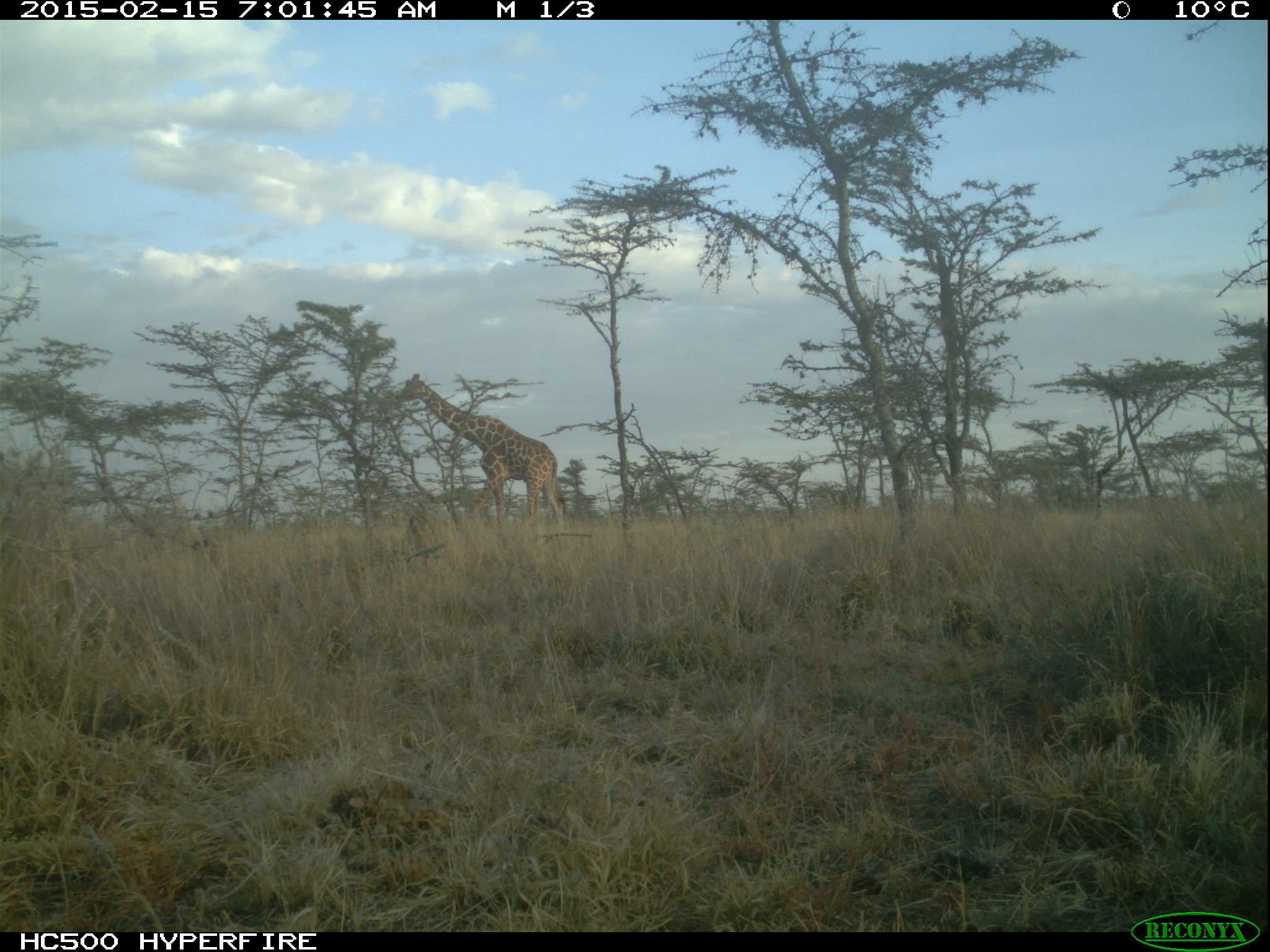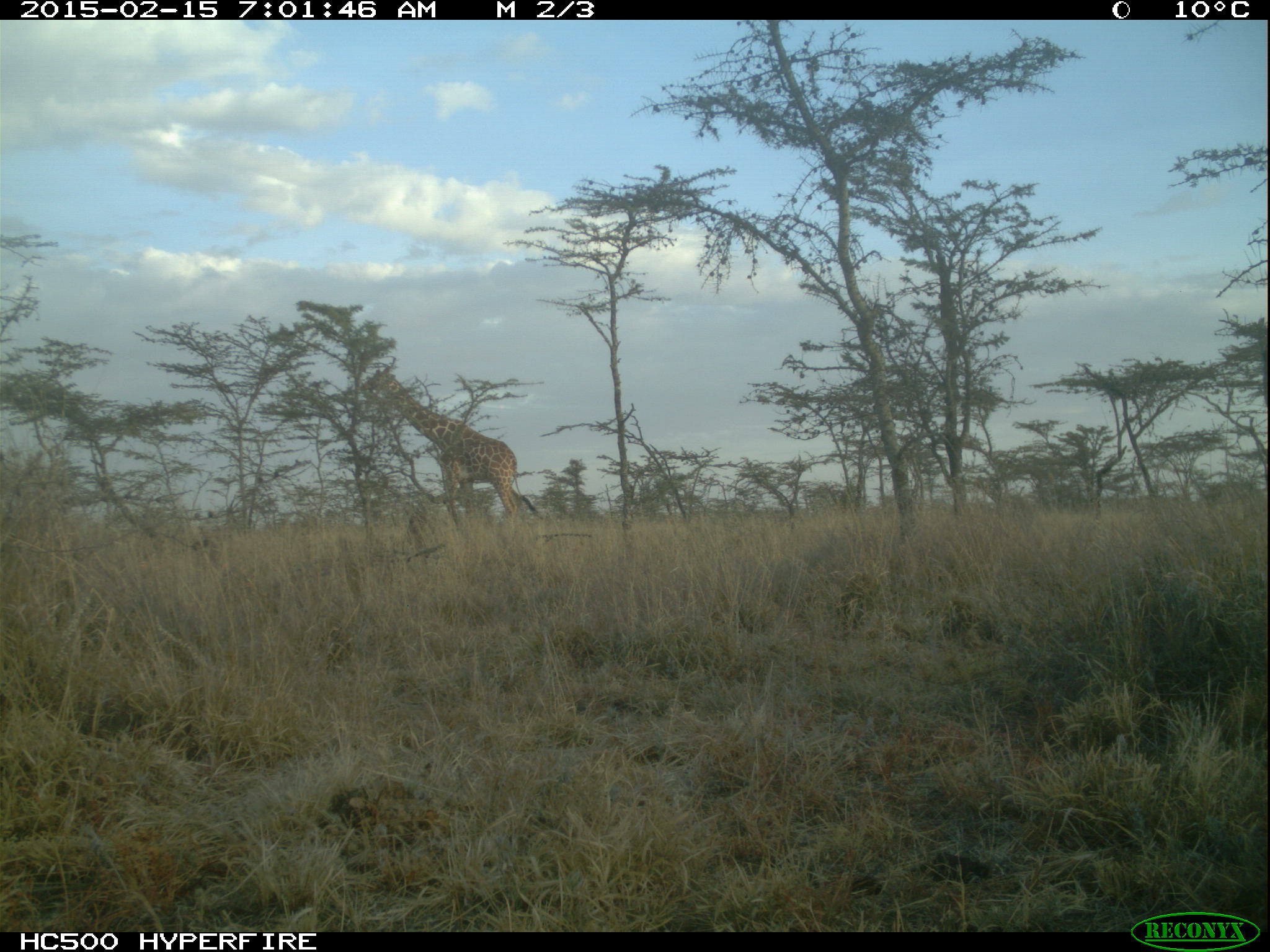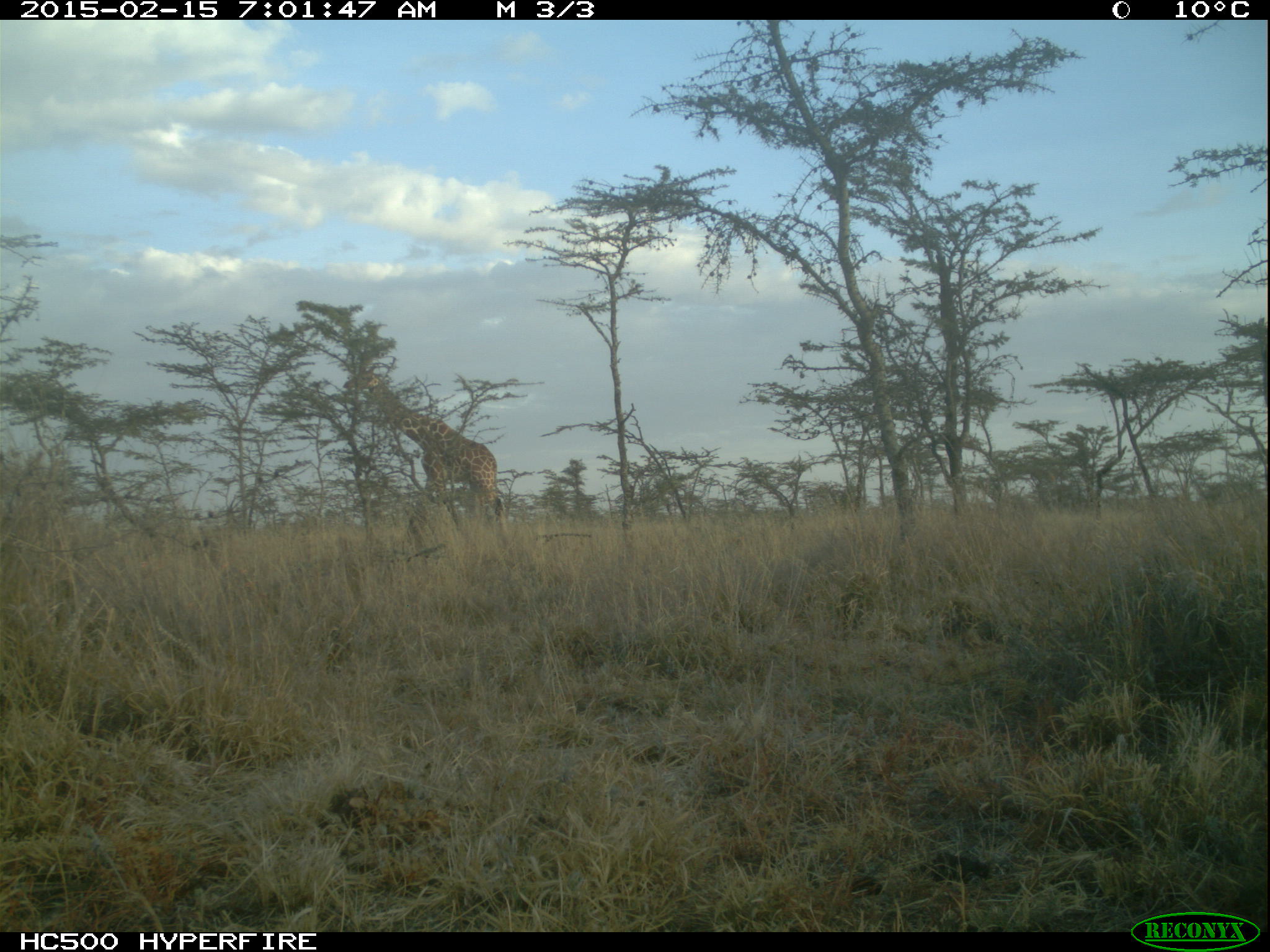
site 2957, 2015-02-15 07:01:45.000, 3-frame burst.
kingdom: Animalia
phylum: Chordata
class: Mammalia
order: Artiodactyla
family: Giraffidae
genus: Giraffa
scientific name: Giraffa camelopardalis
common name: giraffe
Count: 1.